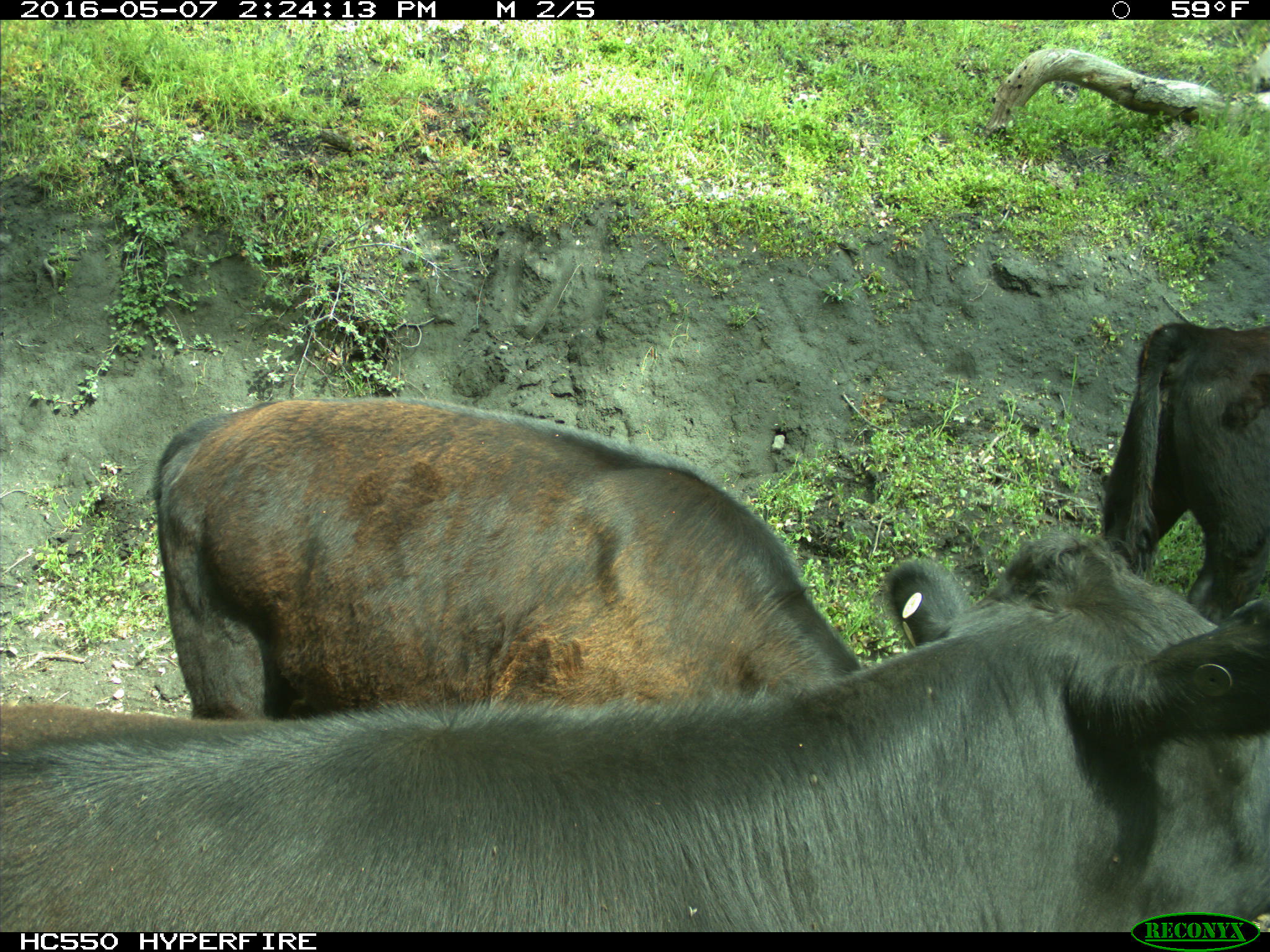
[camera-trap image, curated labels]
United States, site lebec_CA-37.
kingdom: Animalia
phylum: Chordata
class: Mammalia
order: Artiodactyla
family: Bovidae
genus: Bos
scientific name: Bos taurus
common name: domestic cow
Bos taurus (domestic cow).